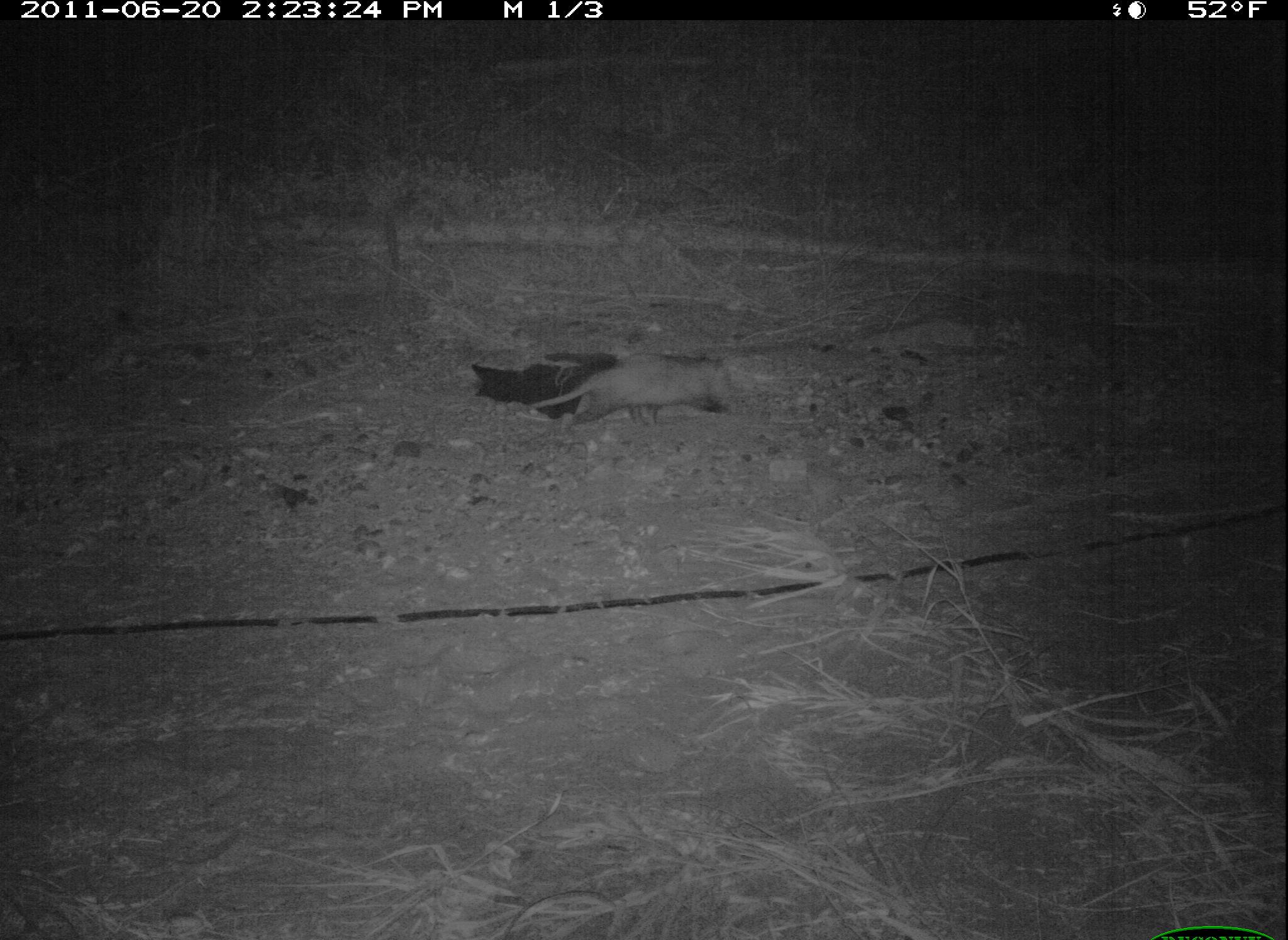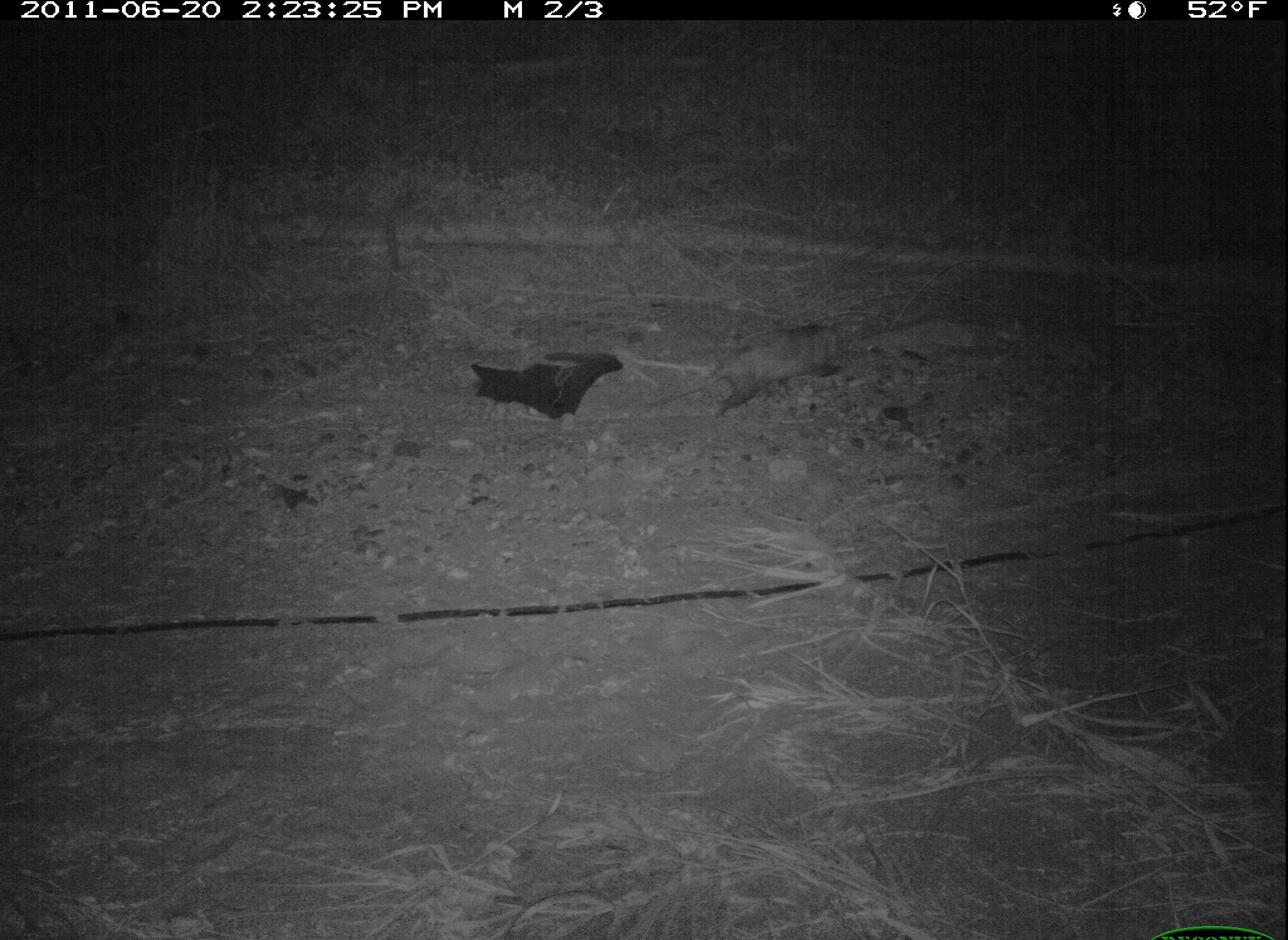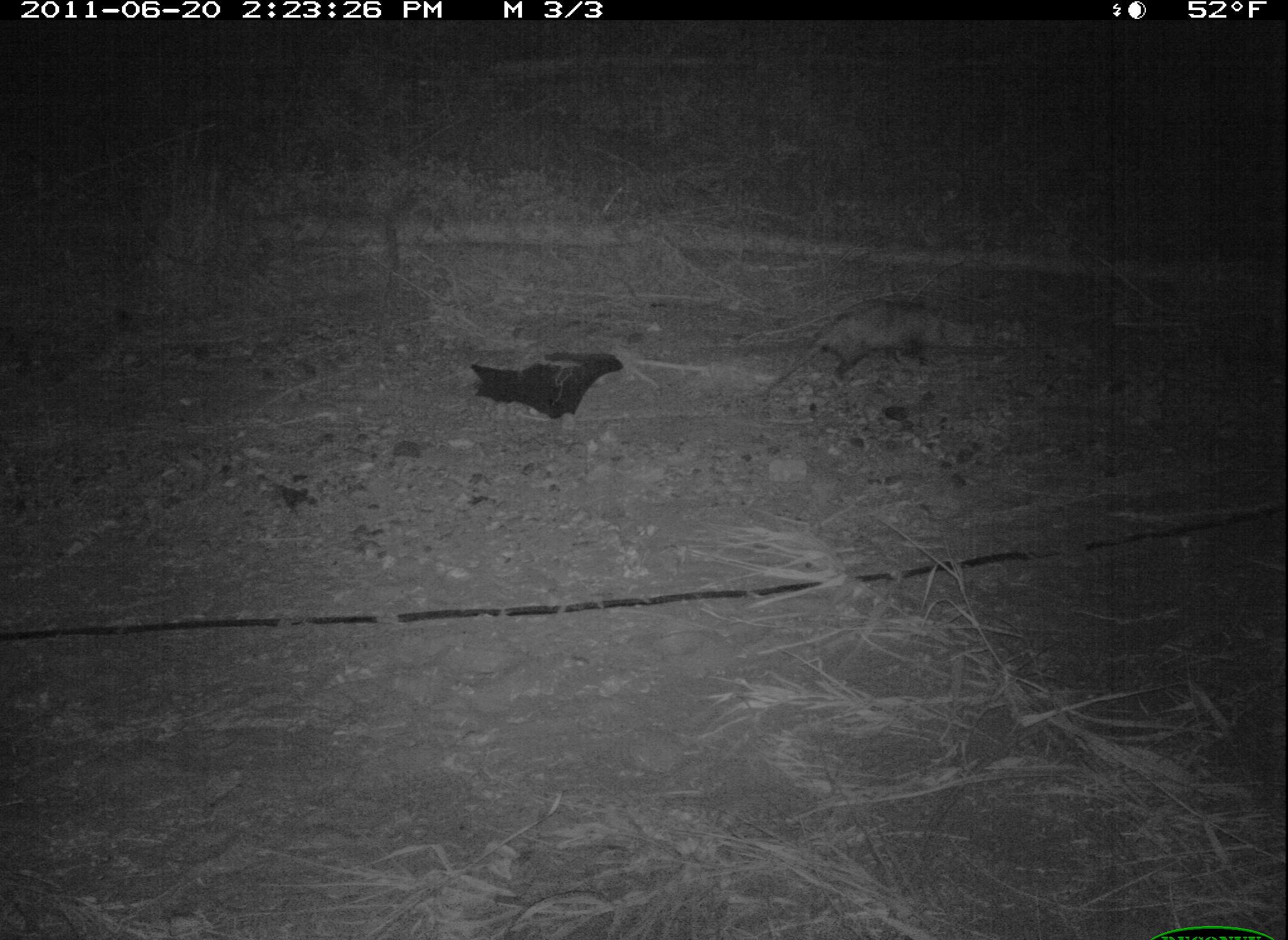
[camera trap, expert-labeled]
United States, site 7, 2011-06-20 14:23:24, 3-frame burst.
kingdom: Animalia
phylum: Chordata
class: Mammalia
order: Didelphimorphia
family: Didelphidae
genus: Didelphis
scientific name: Didelphis virginiana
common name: virginia opossum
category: opossum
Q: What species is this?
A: Opossum (virginia opossum) (Didelphis virginiana).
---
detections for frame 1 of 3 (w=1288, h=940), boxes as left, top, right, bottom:
opossum: 517, 348, 747, 445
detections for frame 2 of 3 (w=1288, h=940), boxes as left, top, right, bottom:
opossum: 639, 319, 853, 430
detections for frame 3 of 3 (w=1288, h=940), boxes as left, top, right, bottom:
opossum: 744, 287, 958, 408